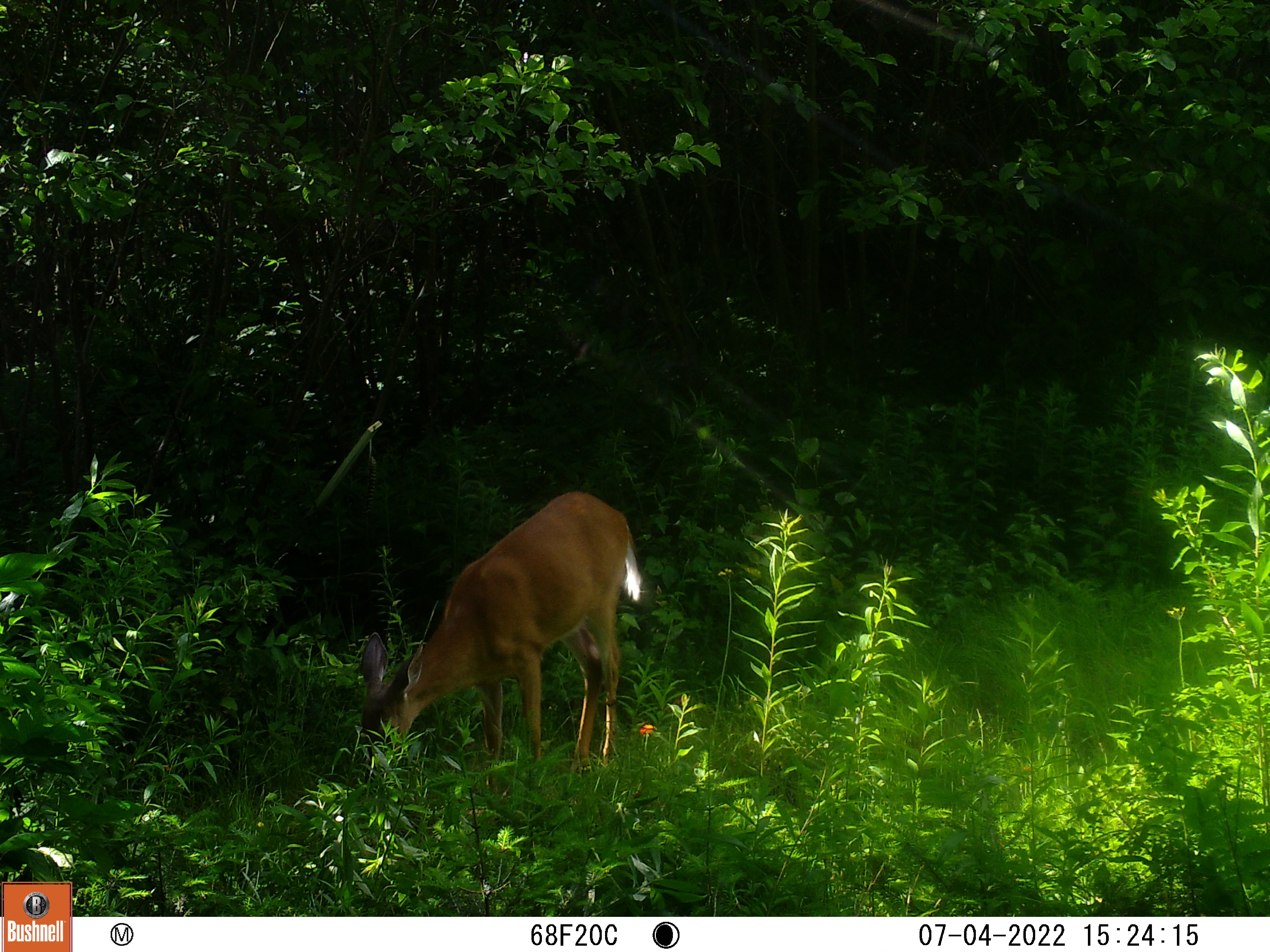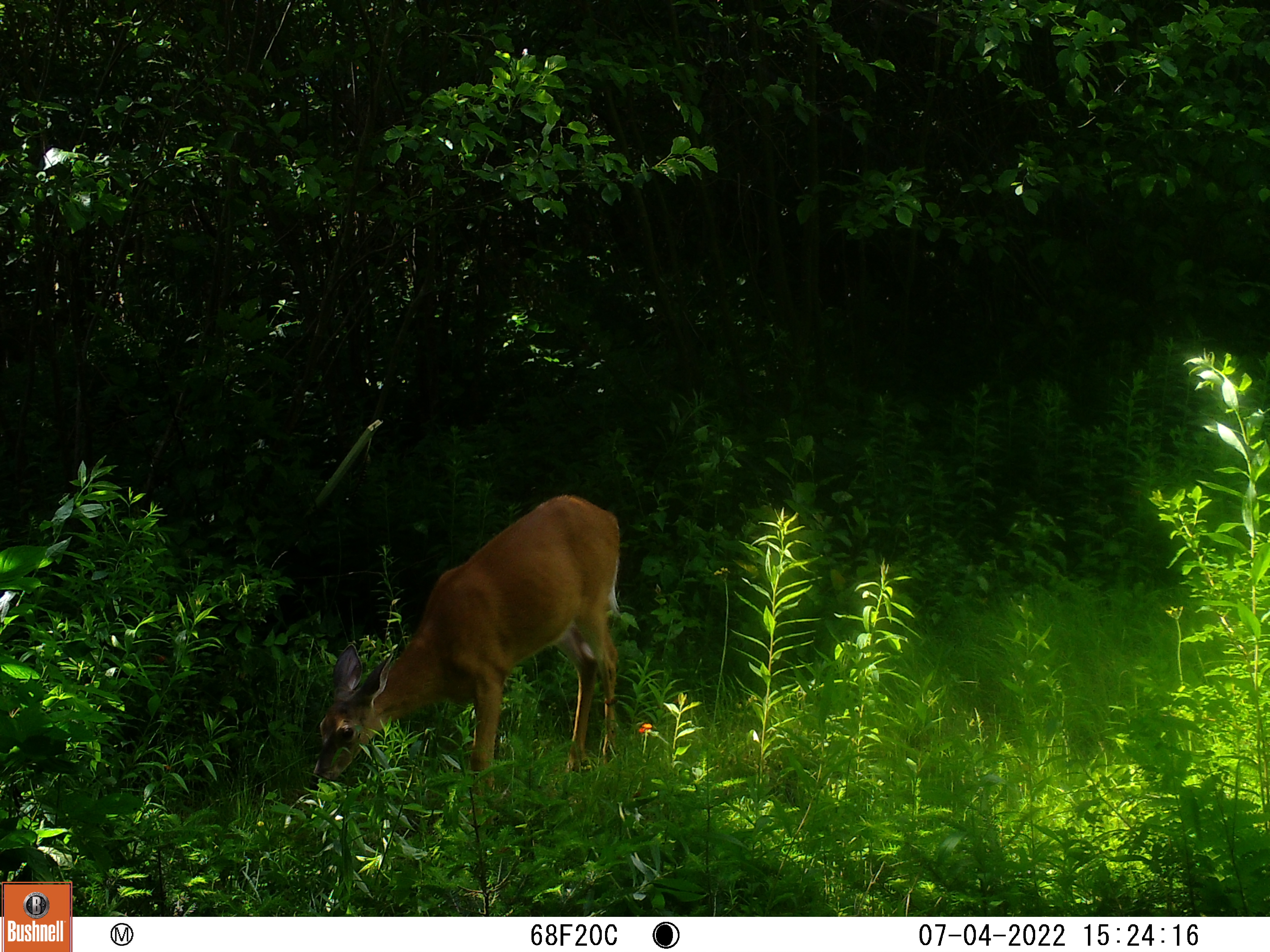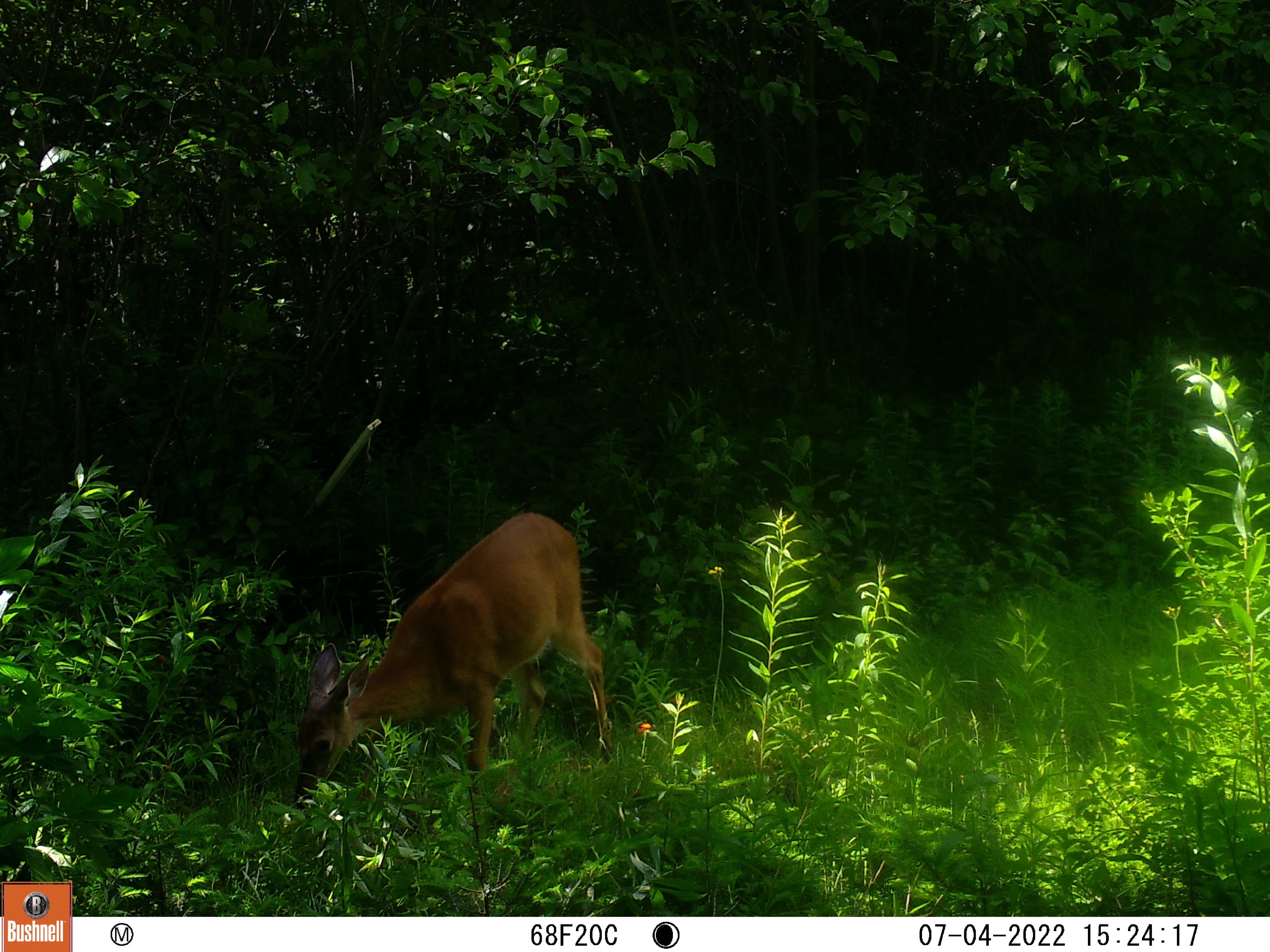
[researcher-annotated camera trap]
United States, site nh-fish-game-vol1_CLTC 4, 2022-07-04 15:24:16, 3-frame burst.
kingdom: Animalia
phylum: Chordata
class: Mammalia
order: Artiodactyla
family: Cervidae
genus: Odocoileus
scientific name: Odocoileus virginianus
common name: white-tailed deer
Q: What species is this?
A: White-tailed deer (Odocoileus virginianus).